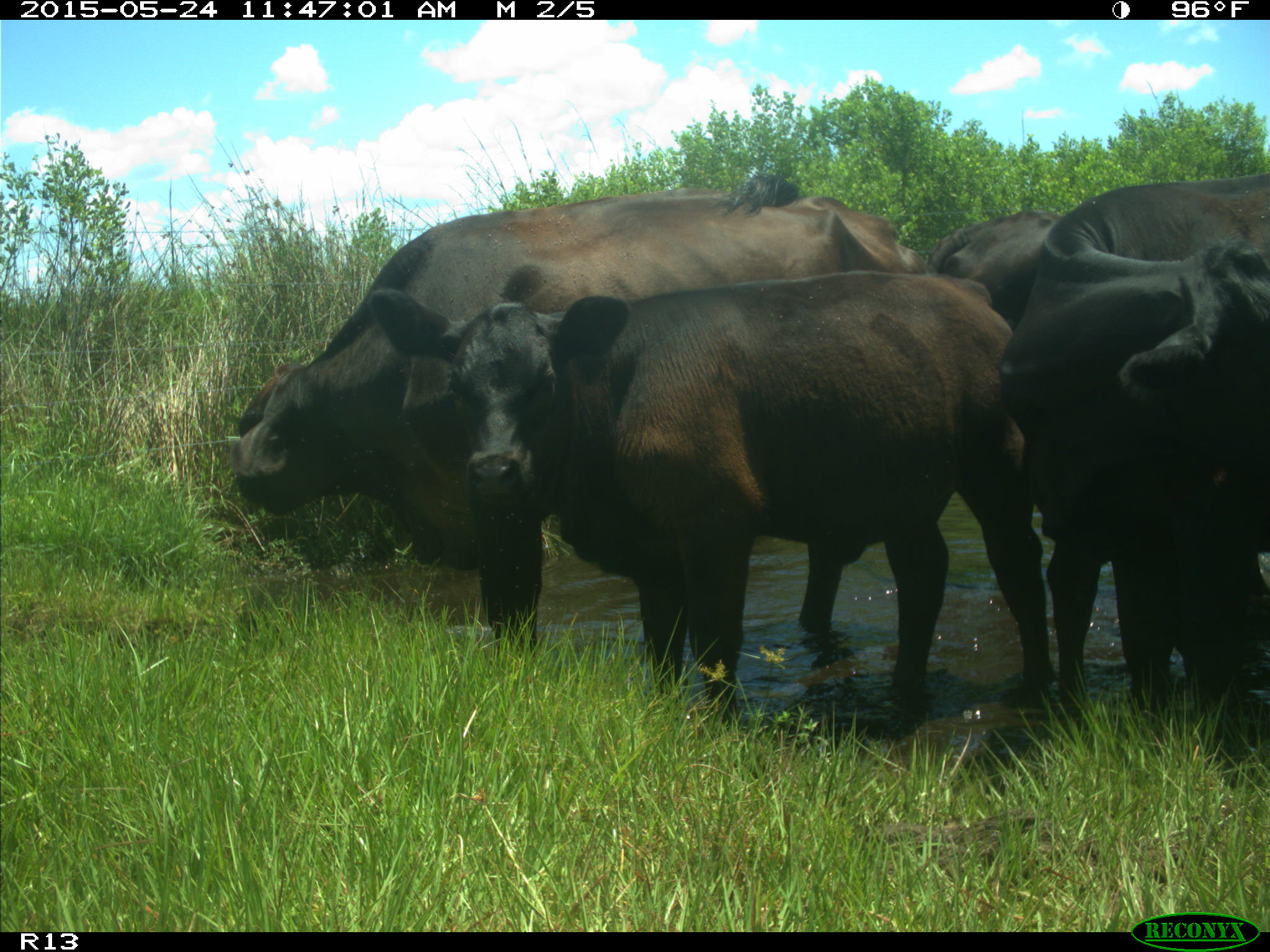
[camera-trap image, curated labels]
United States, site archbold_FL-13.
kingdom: Animalia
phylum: Chordata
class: Mammalia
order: Artiodactyla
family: Bovidae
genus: Bos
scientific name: Bos taurus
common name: domestic cow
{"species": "Bos taurus (domestic cow)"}